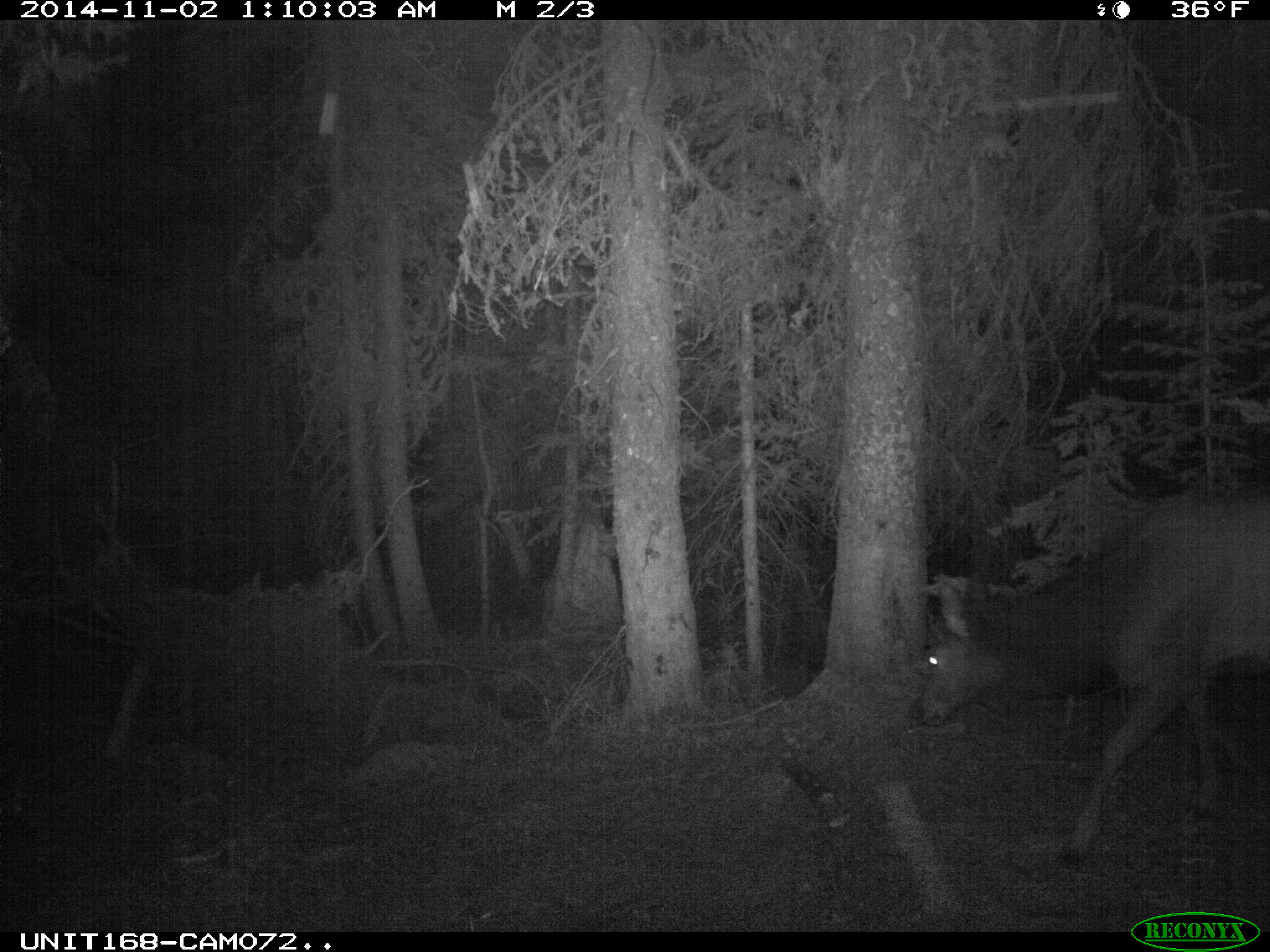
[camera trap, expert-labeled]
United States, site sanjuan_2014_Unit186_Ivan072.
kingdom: Animalia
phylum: Chordata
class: Mammalia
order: Artiodactyla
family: Cervidae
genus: Cervus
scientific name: Cervus elaphus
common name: red deer